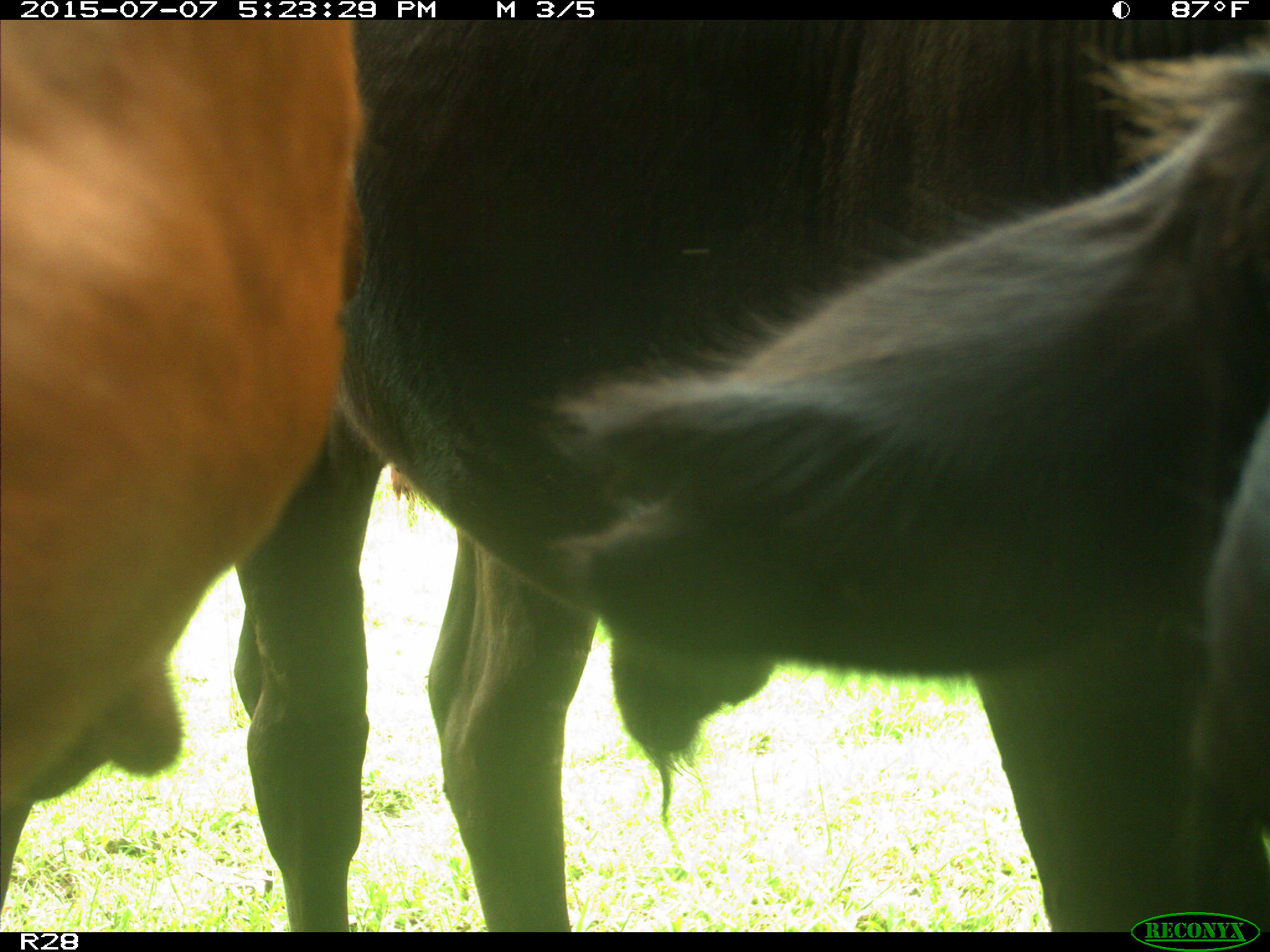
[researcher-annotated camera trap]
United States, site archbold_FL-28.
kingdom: Animalia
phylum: Chordata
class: Mammalia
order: Artiodactyla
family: Bovidae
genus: Bos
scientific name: Bos taurus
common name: domestic cow